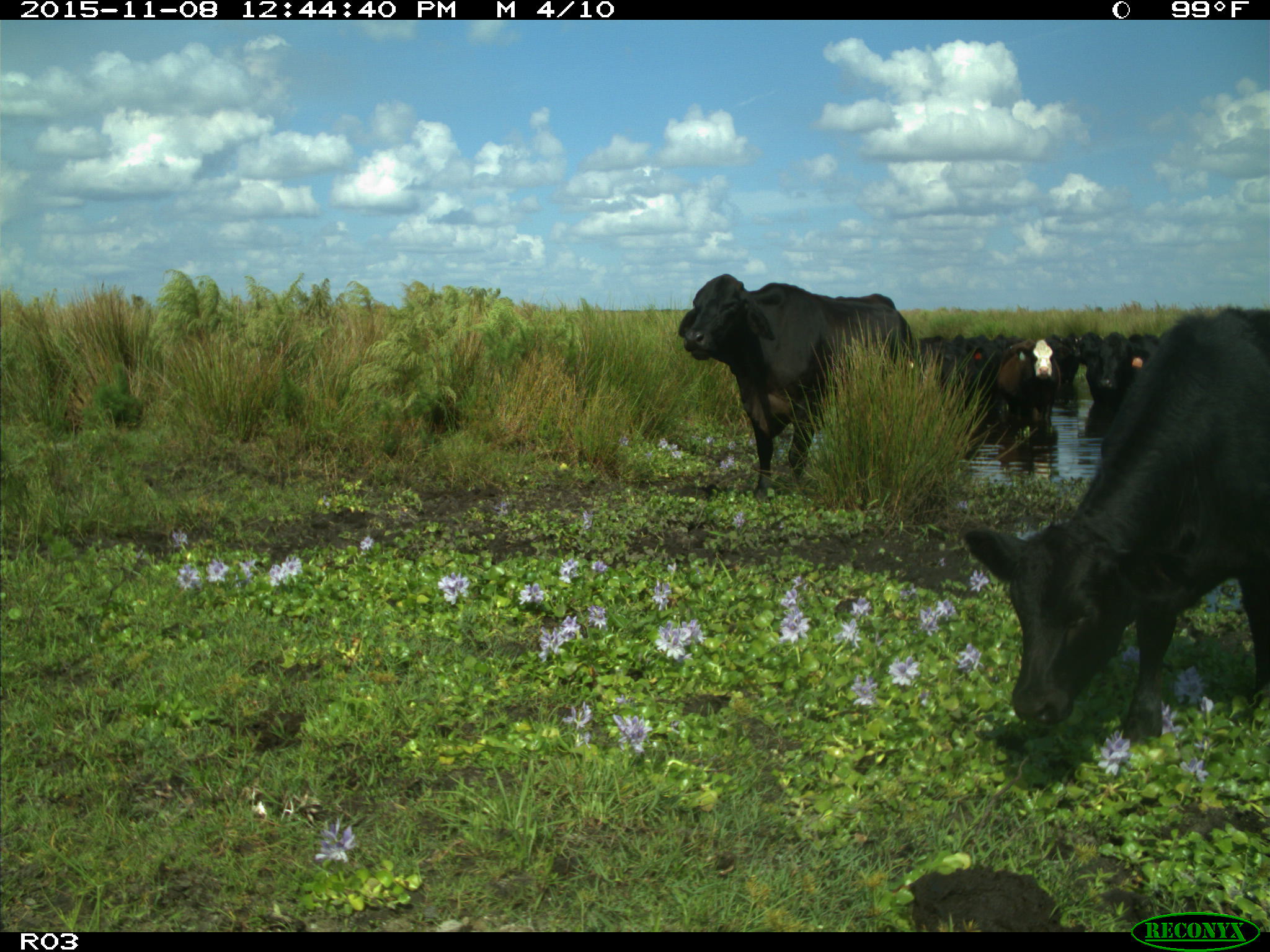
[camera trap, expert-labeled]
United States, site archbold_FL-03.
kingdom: Animalia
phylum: Chordata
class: Mammalia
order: Artiodactyla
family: Bovidae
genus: Bos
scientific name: Bos taurus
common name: domestic cow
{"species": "Bos taurus (domestic cow)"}